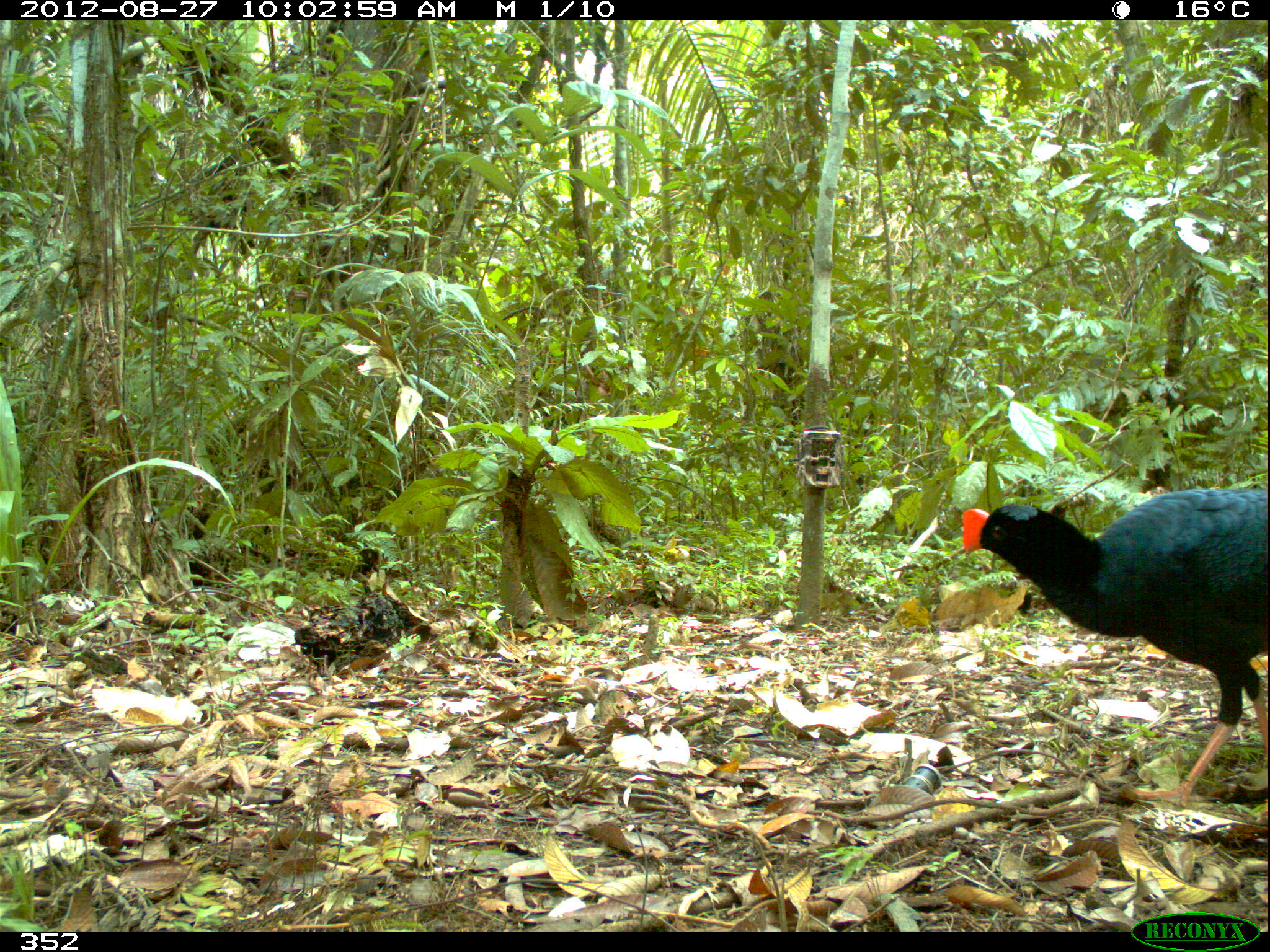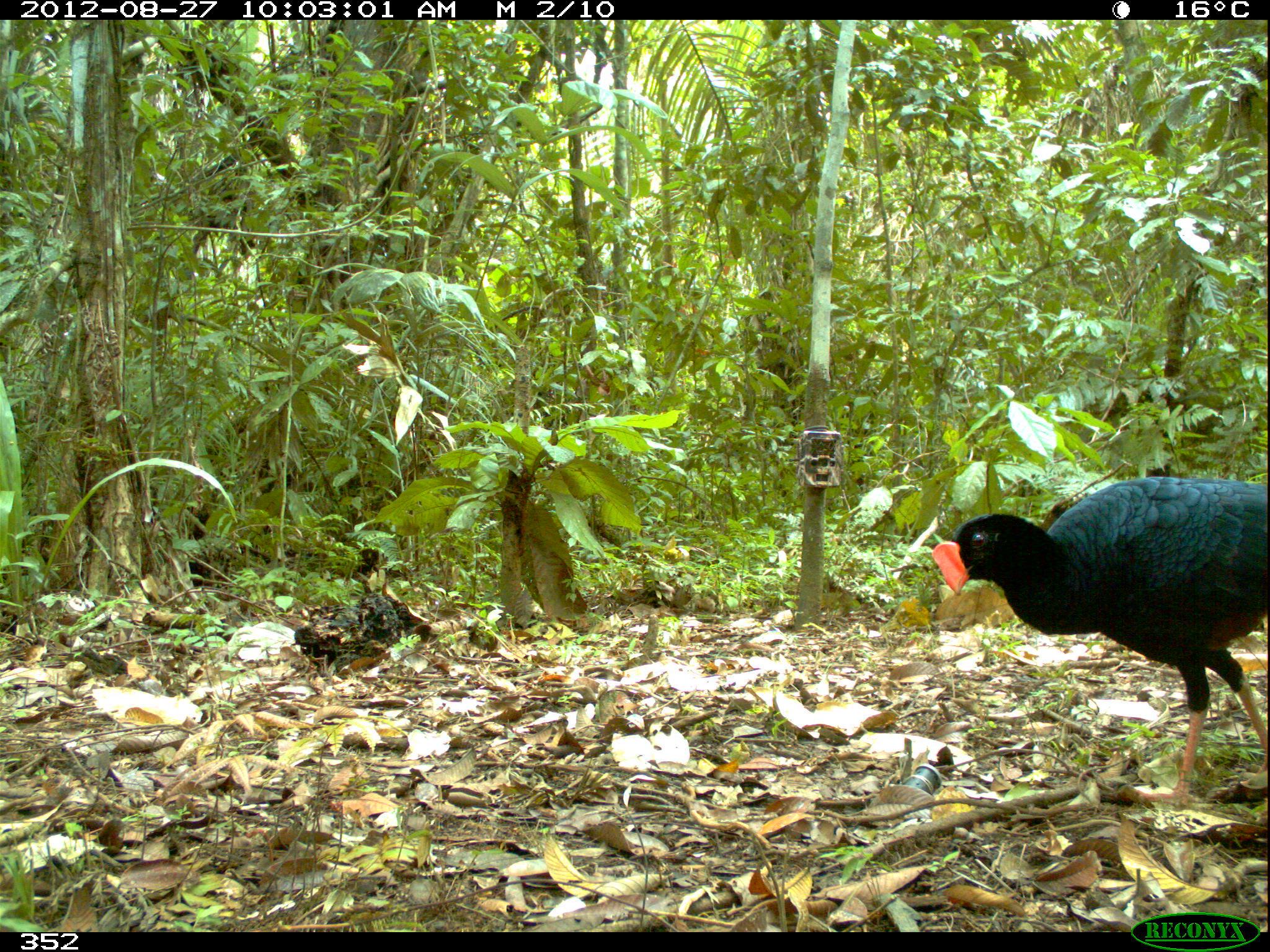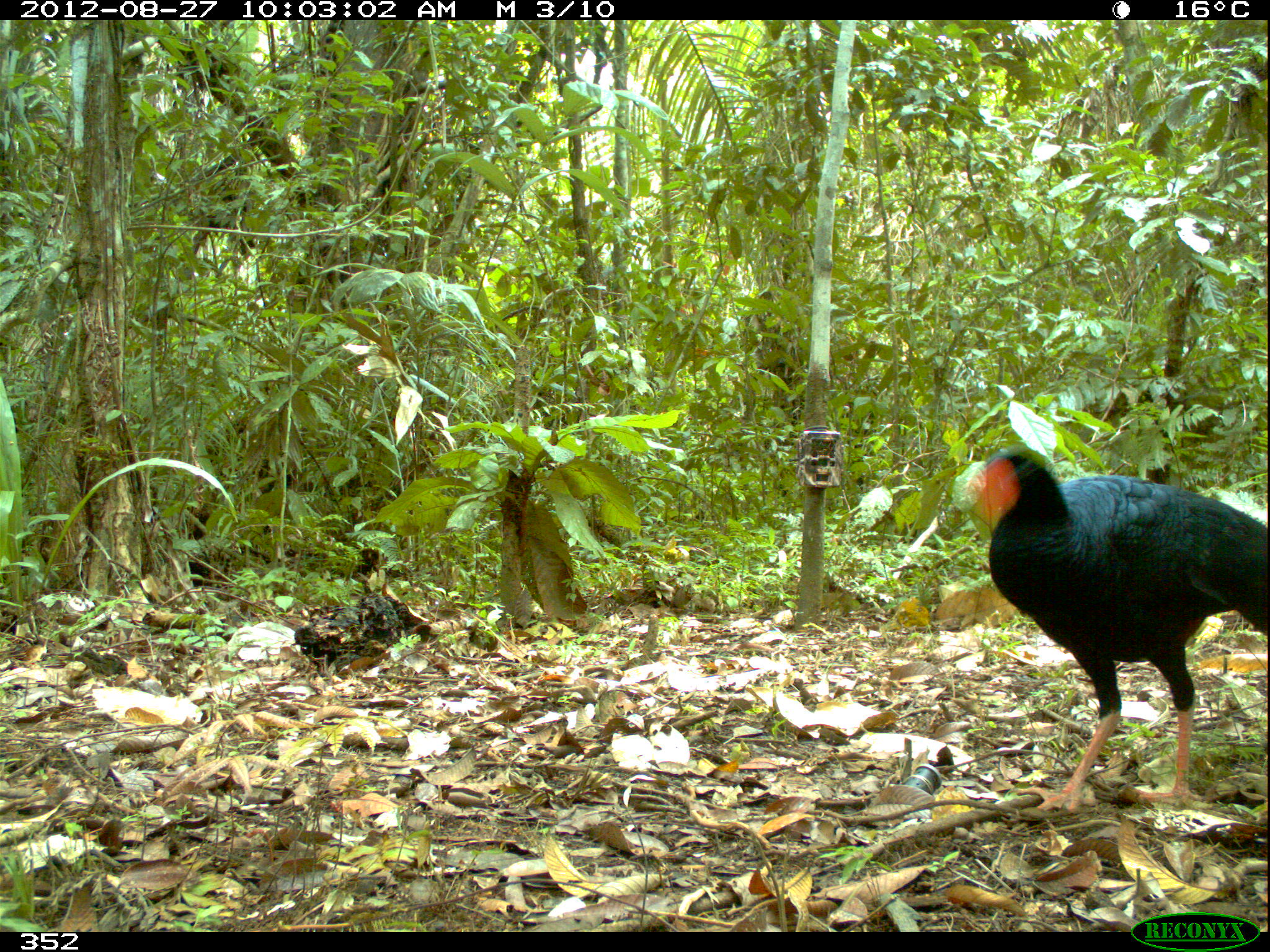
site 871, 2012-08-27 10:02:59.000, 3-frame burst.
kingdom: Animalia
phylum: Chordata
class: Aves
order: Galliformes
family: Cracidae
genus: Mitu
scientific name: Mitu tuberosum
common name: razor-billed curassow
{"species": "Mitu tuberosum (razor-billed curassow)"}